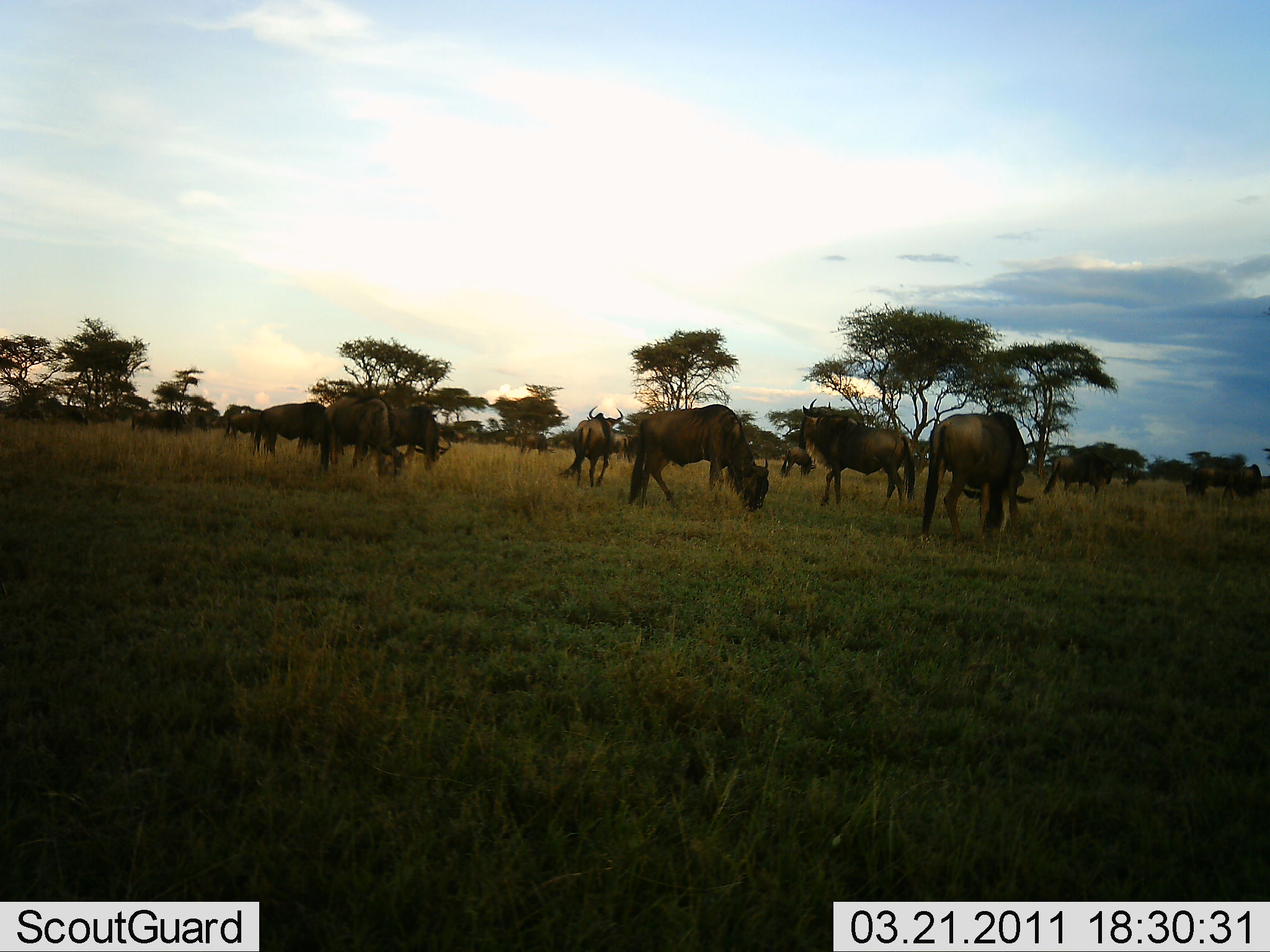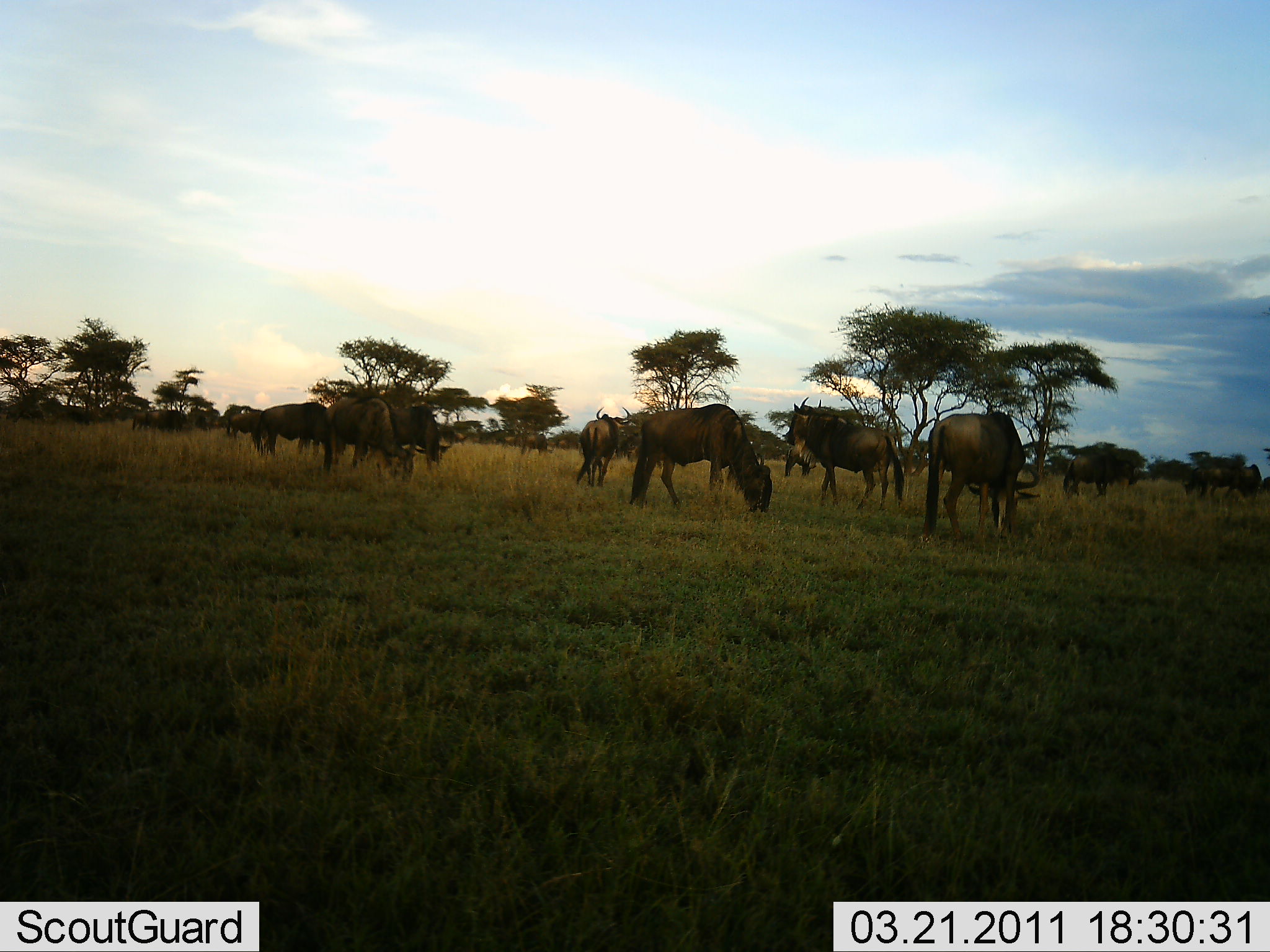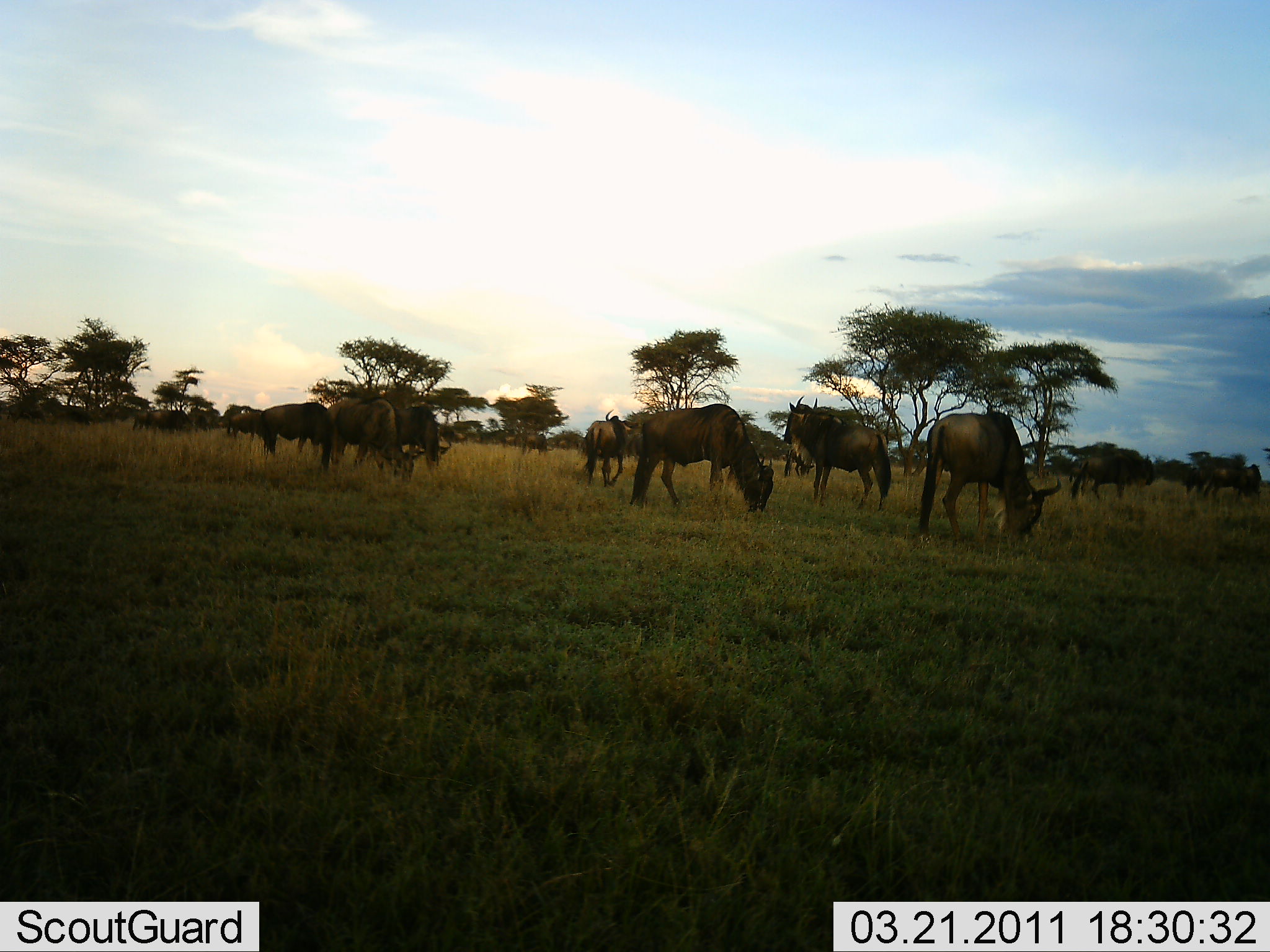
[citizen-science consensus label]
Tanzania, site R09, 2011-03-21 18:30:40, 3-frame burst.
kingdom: Animalia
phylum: Chordata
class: Mammalia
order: Artiodactyla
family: Bovidae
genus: Connochaetes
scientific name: Connochaetes taurinus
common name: blue wildebeest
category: wildebeest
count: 11-50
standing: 27%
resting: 9%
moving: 18%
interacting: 9%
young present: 0%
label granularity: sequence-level